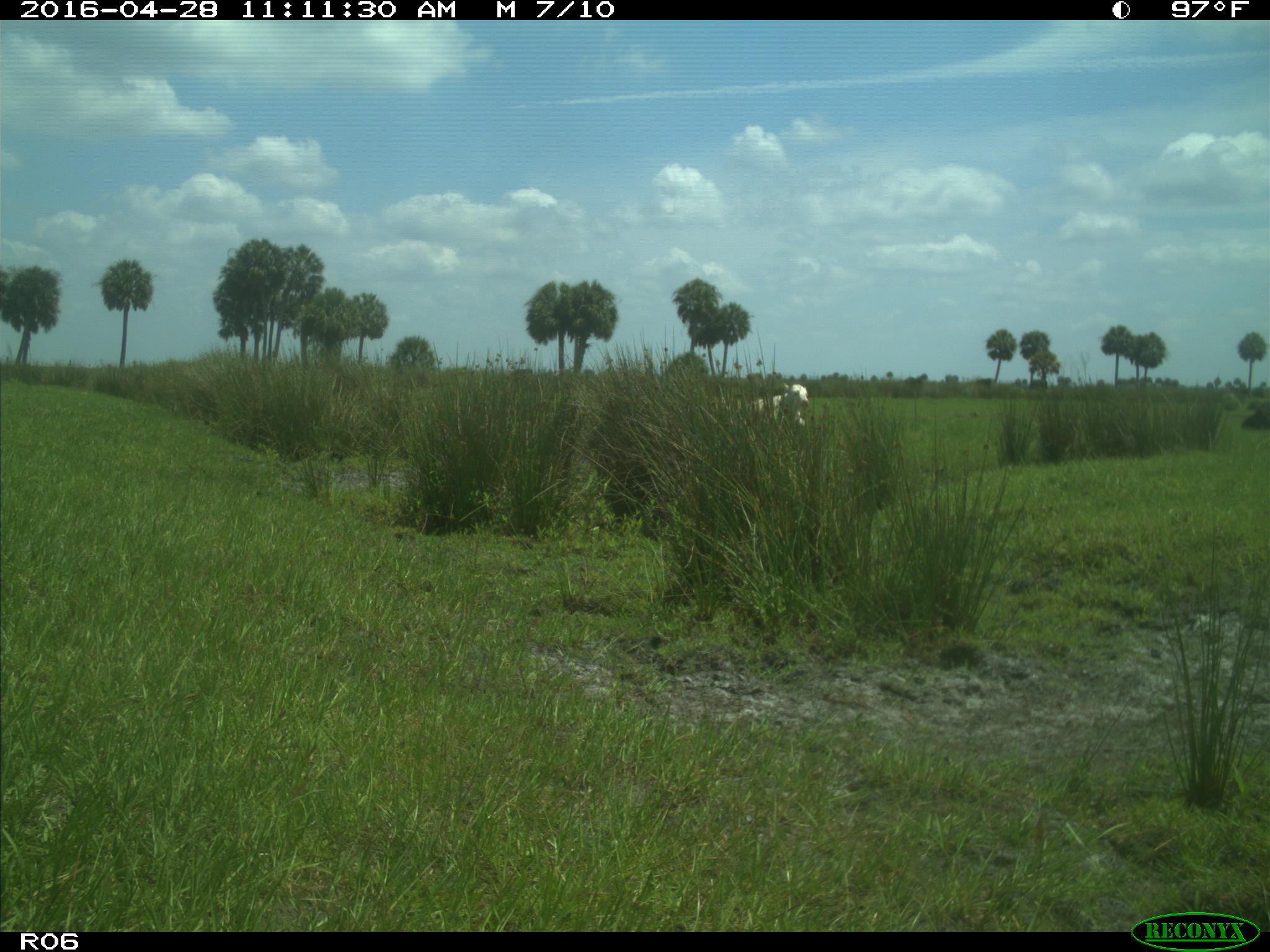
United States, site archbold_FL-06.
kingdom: Animalia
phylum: Chordata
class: Mammalia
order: Artiodactyla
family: Bovidae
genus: Bos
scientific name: Bos taurus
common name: domestic cow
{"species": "Bos taurus (domestic cow)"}